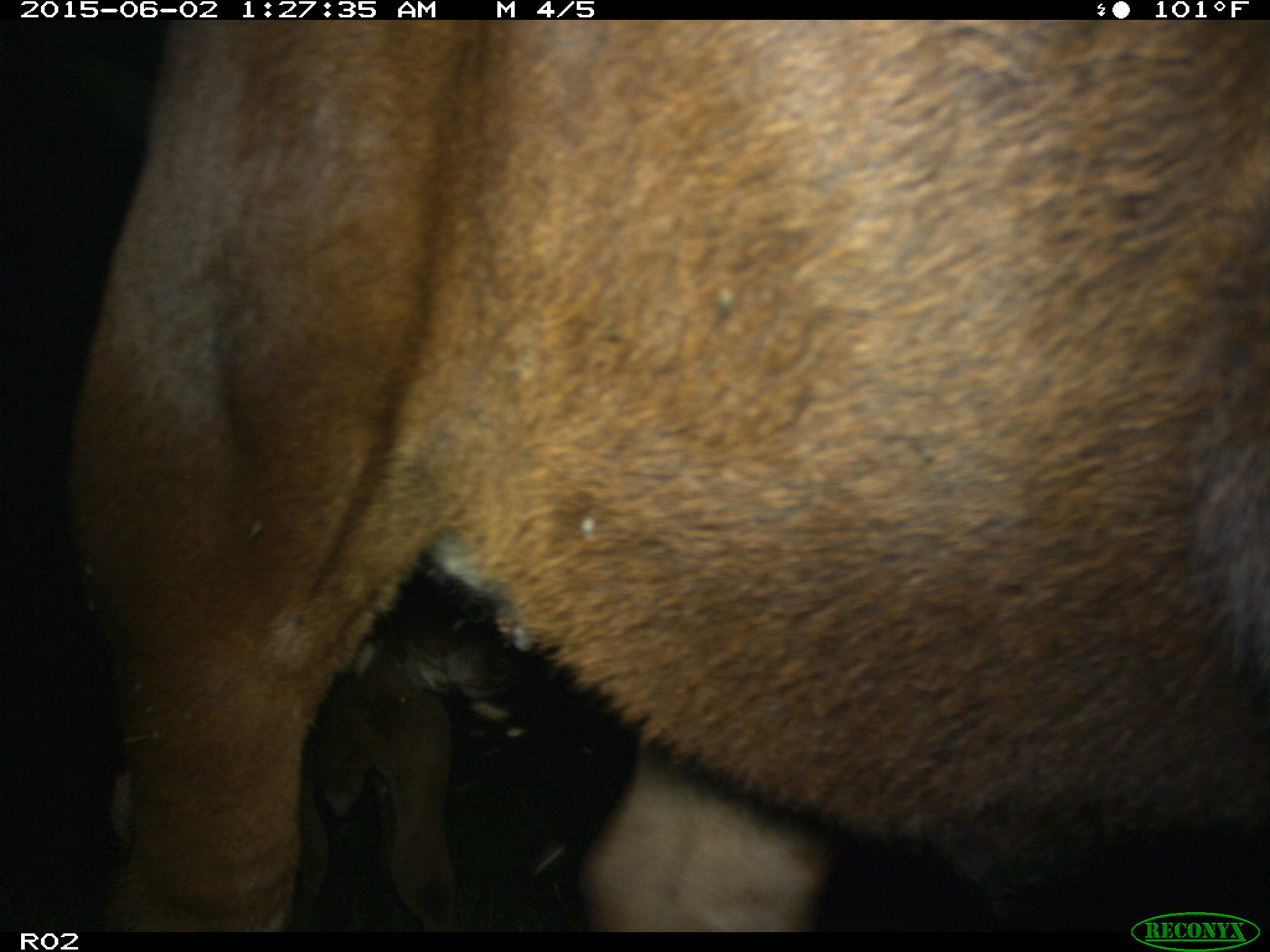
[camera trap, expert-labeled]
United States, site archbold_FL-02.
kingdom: Animalia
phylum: Chordata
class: Mammalia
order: Artiodactyla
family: Bovidae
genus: Bos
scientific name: Bos taurus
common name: domestic cow